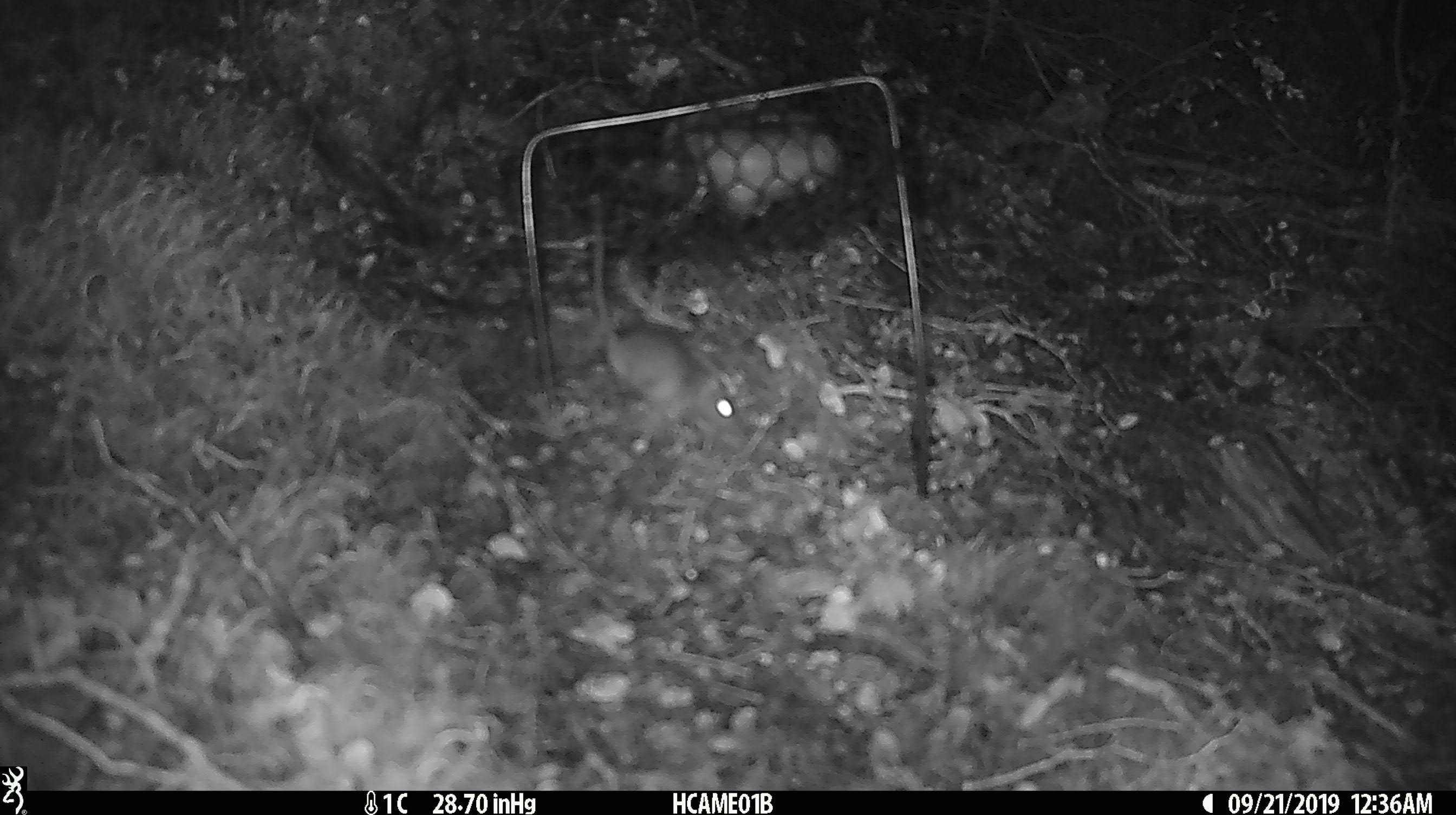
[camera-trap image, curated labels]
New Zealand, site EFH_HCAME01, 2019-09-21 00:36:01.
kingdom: Animalia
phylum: Chordata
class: Mammalia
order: Rodentia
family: Muridae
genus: Mus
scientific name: Mus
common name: mouse